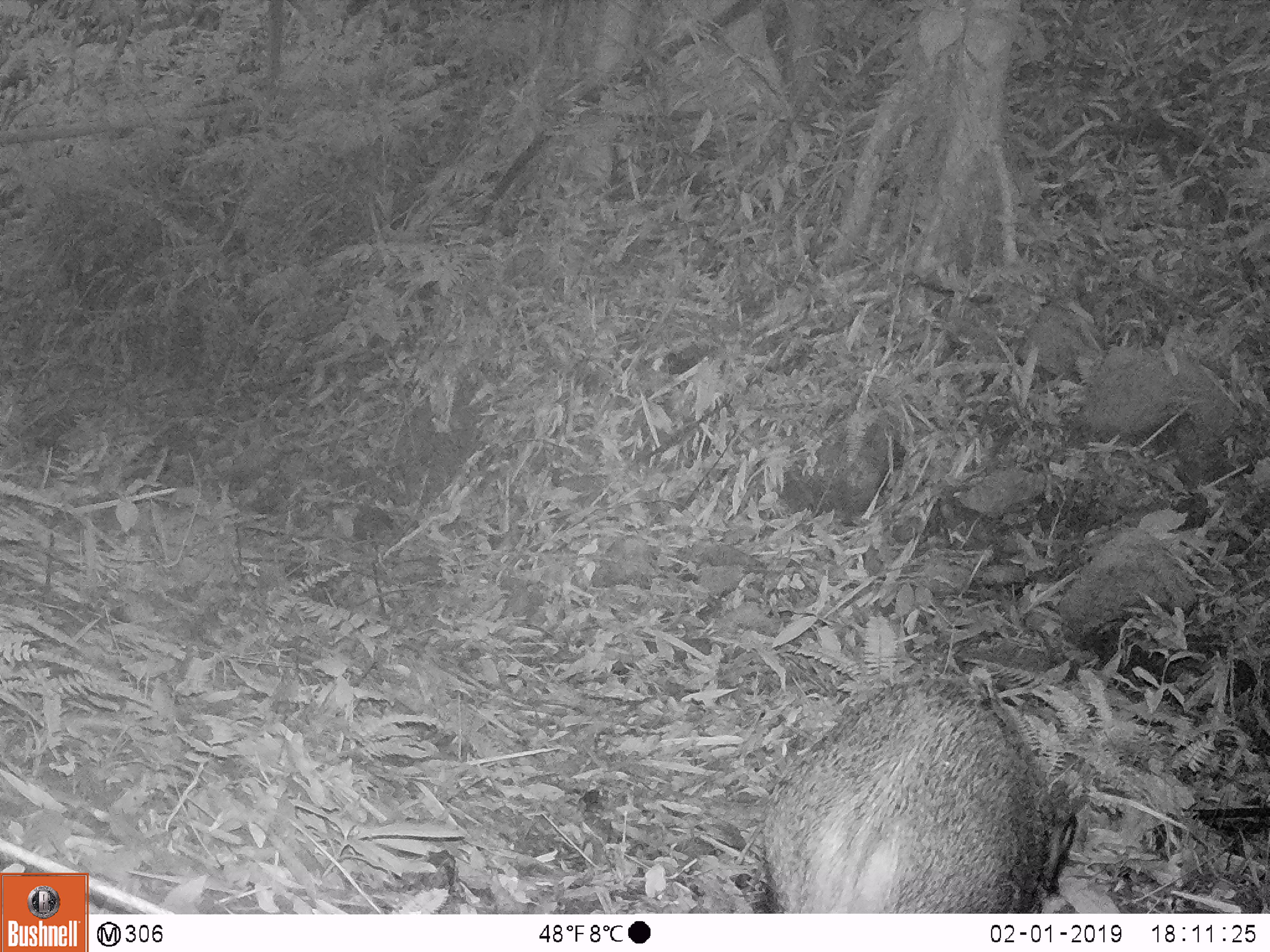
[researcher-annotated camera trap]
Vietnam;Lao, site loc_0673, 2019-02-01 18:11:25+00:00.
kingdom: Animalia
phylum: Chordata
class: Mammalia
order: Artiodactyla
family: Suidae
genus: Sus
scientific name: Sus scrofa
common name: eurasian wild pig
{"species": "eurasian wild pig (Sus scrofa)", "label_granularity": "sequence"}